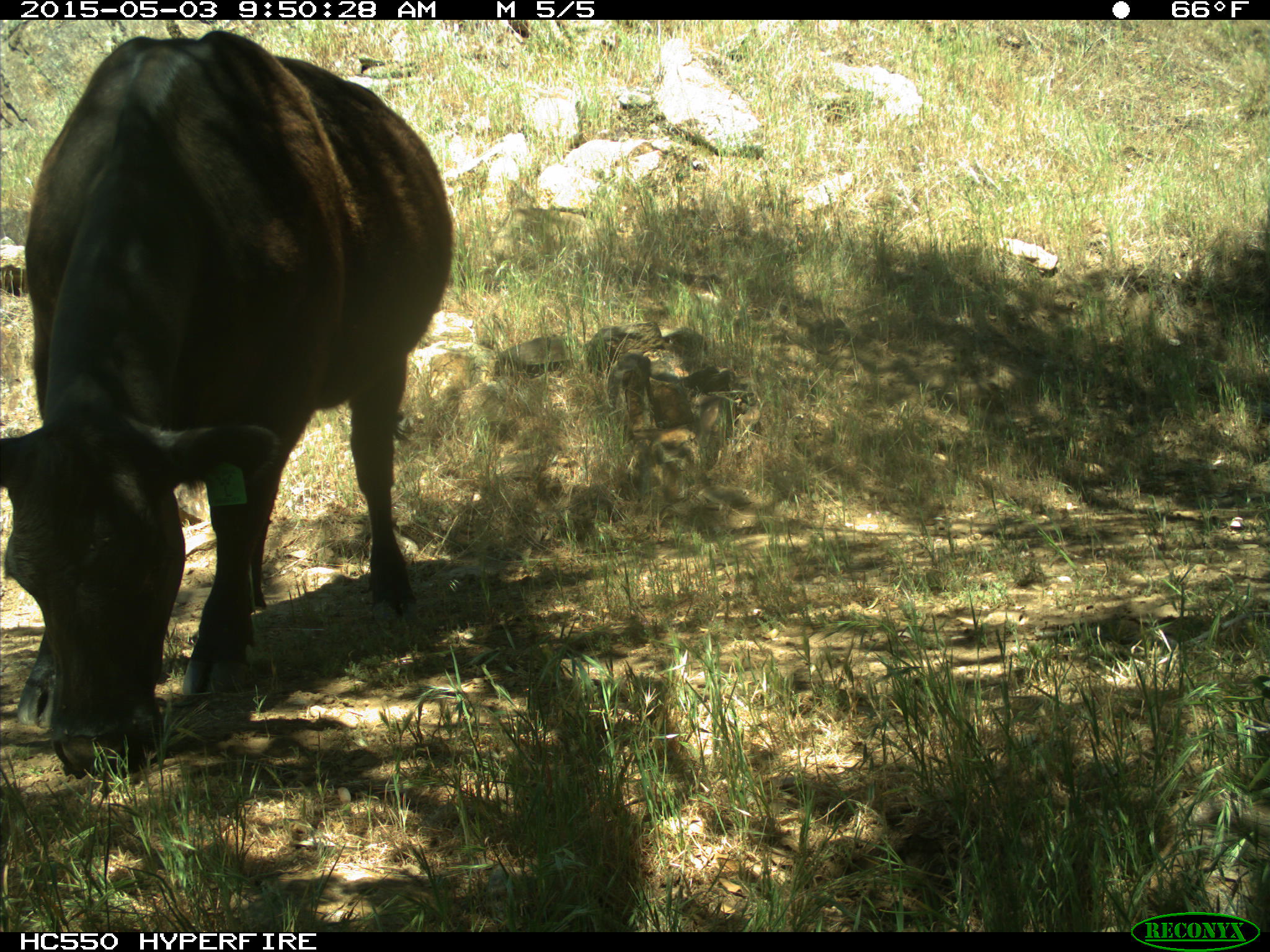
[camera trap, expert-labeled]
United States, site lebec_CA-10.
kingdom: Animalia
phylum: Chordata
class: Mammalia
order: Artiodactyla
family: Bovidae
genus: Bos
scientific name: Bos taurus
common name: domestic cow